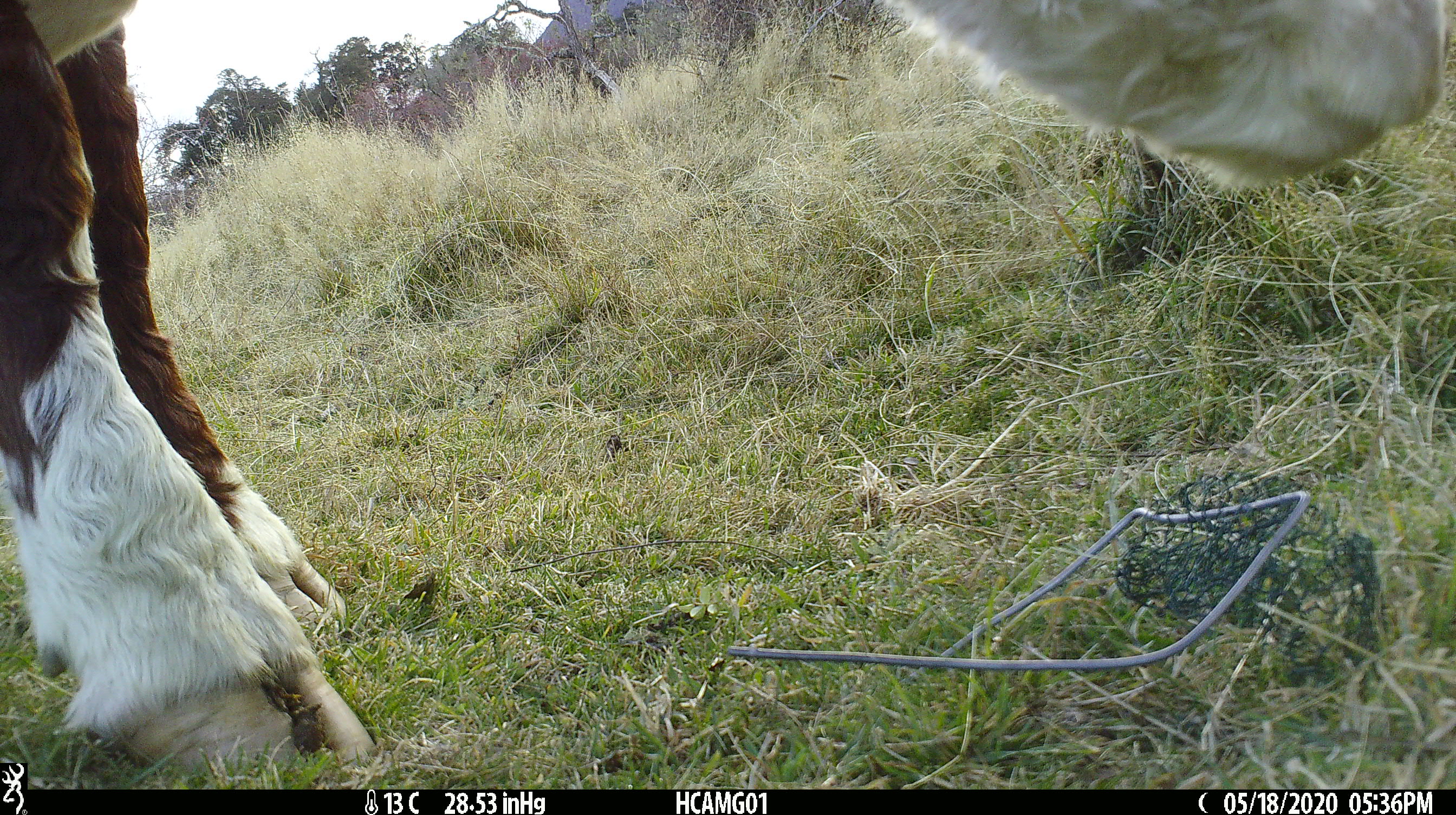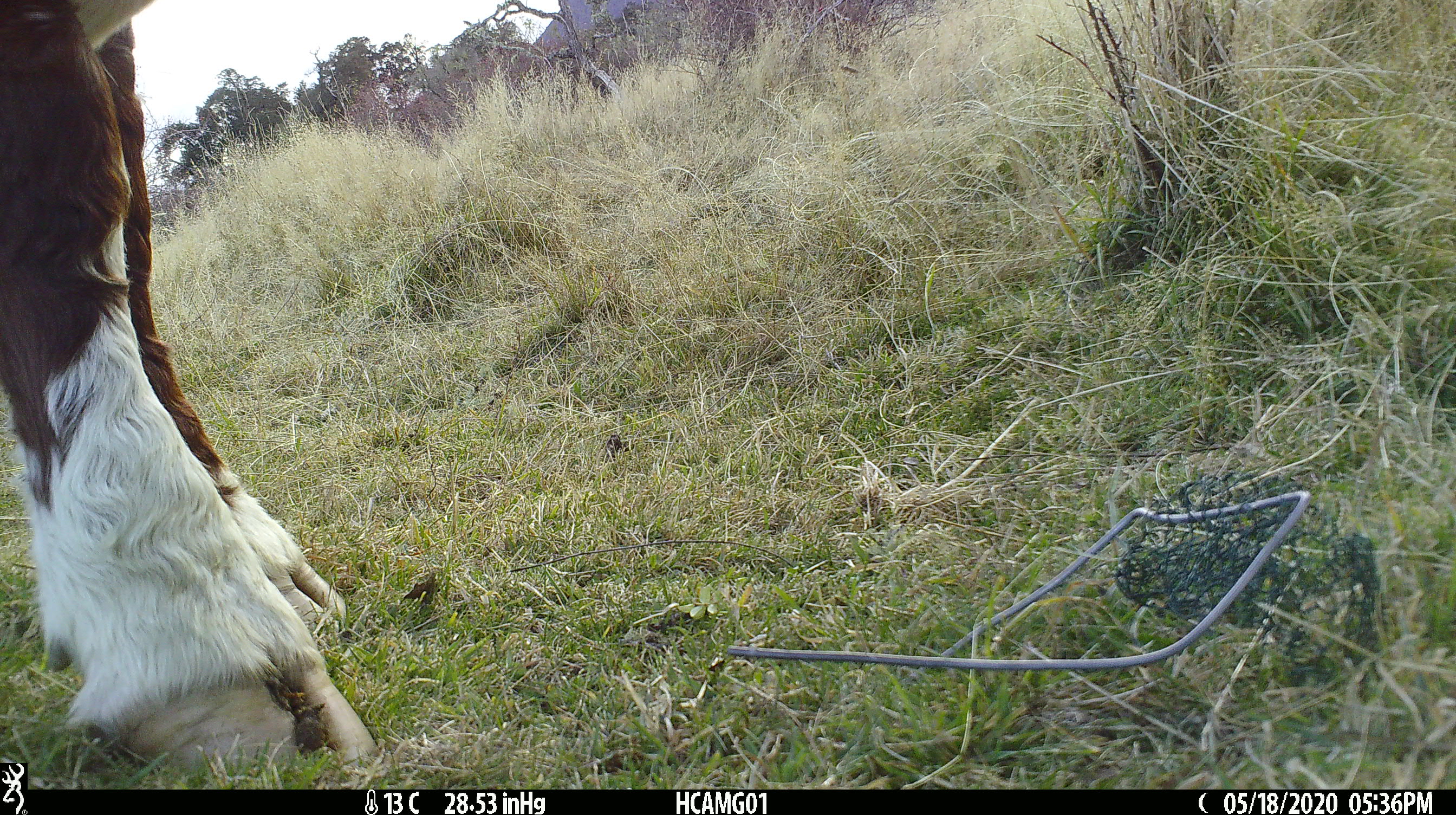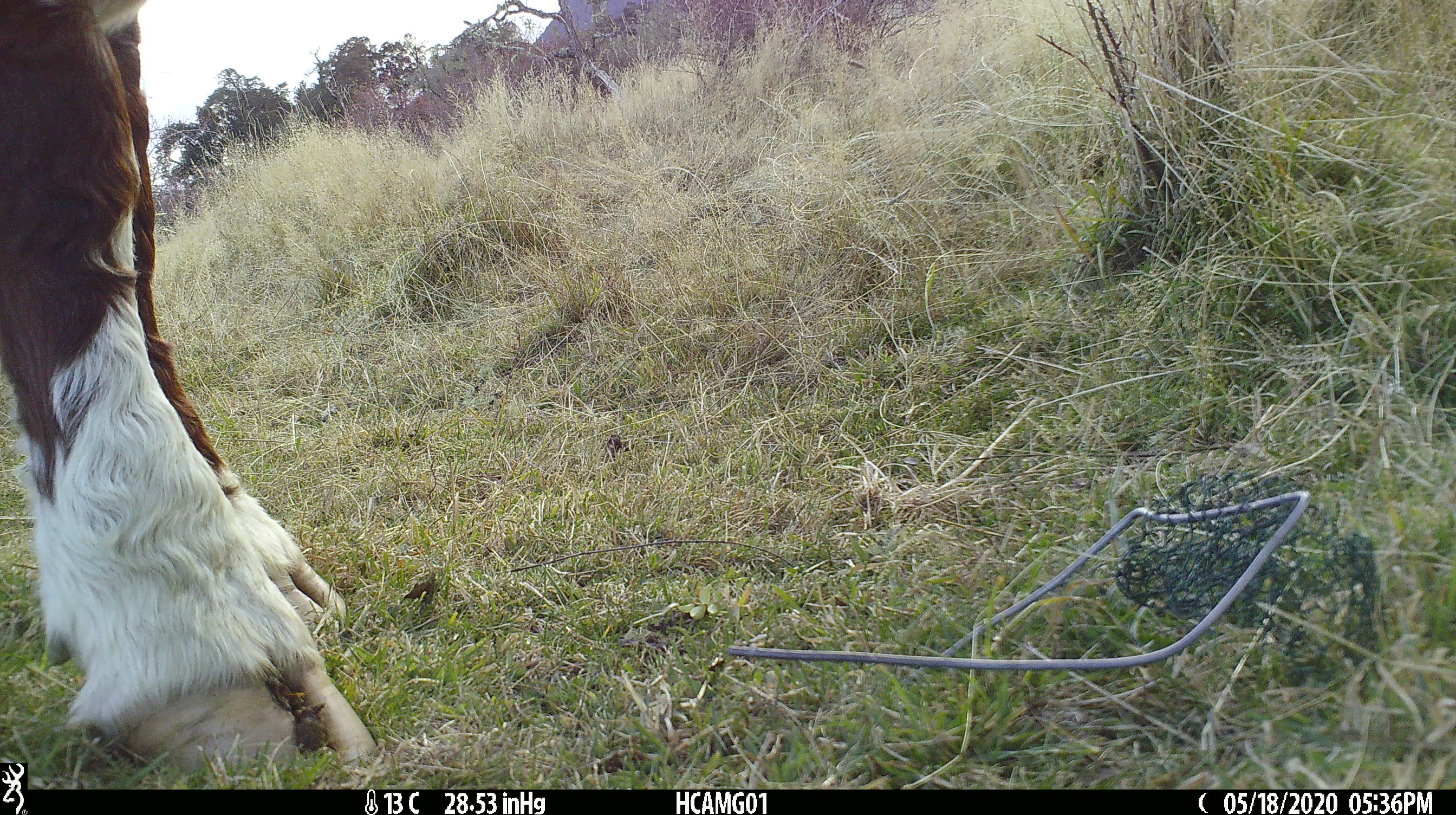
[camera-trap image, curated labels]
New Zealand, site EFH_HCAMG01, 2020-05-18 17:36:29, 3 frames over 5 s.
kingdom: Animalia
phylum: Chordata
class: Mammalia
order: Artiodactyla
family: Bovidae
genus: Bos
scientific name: Bos taurus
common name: domestic cow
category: cow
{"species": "cow (domestic cow) (Bos taurus)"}